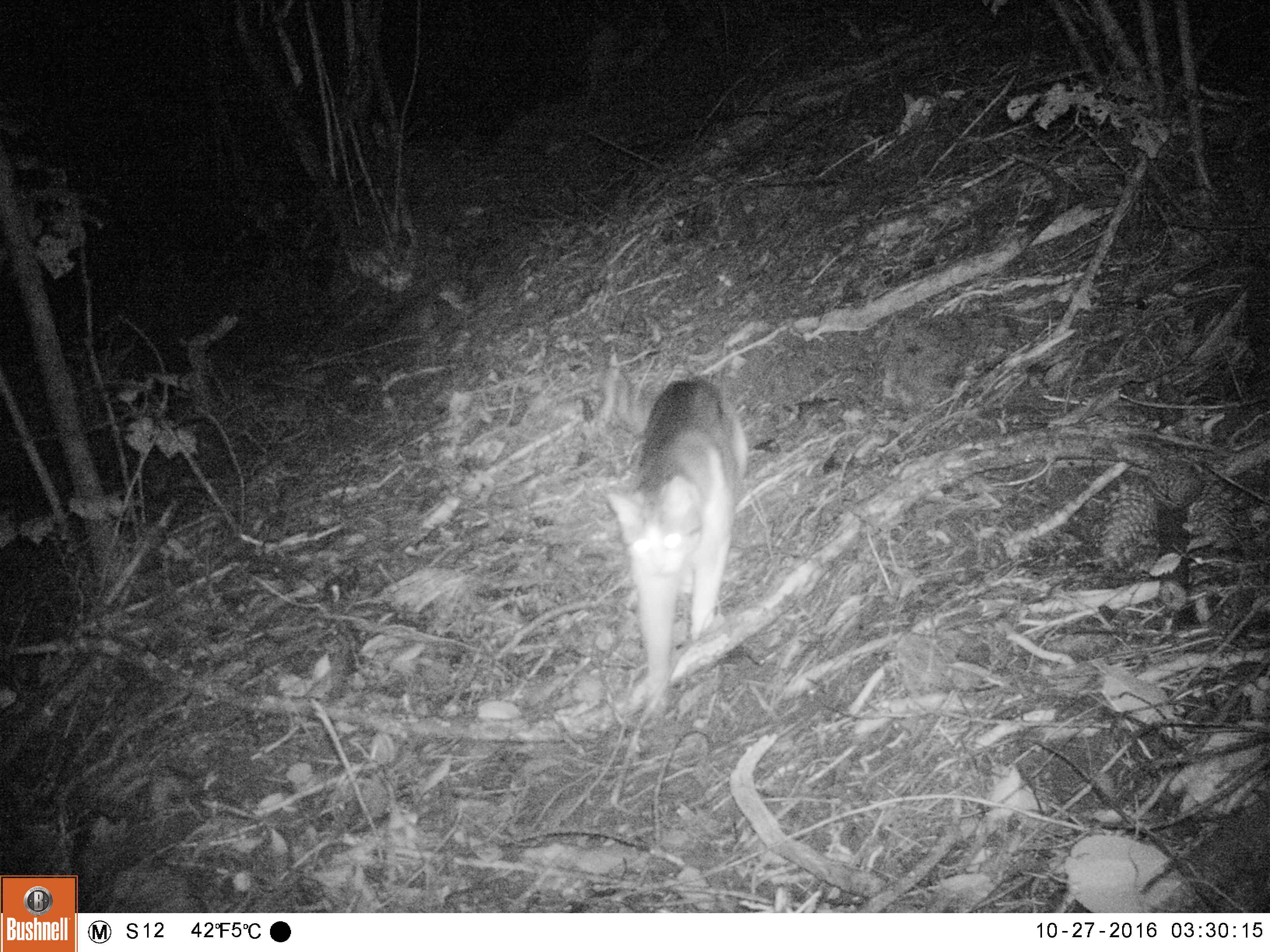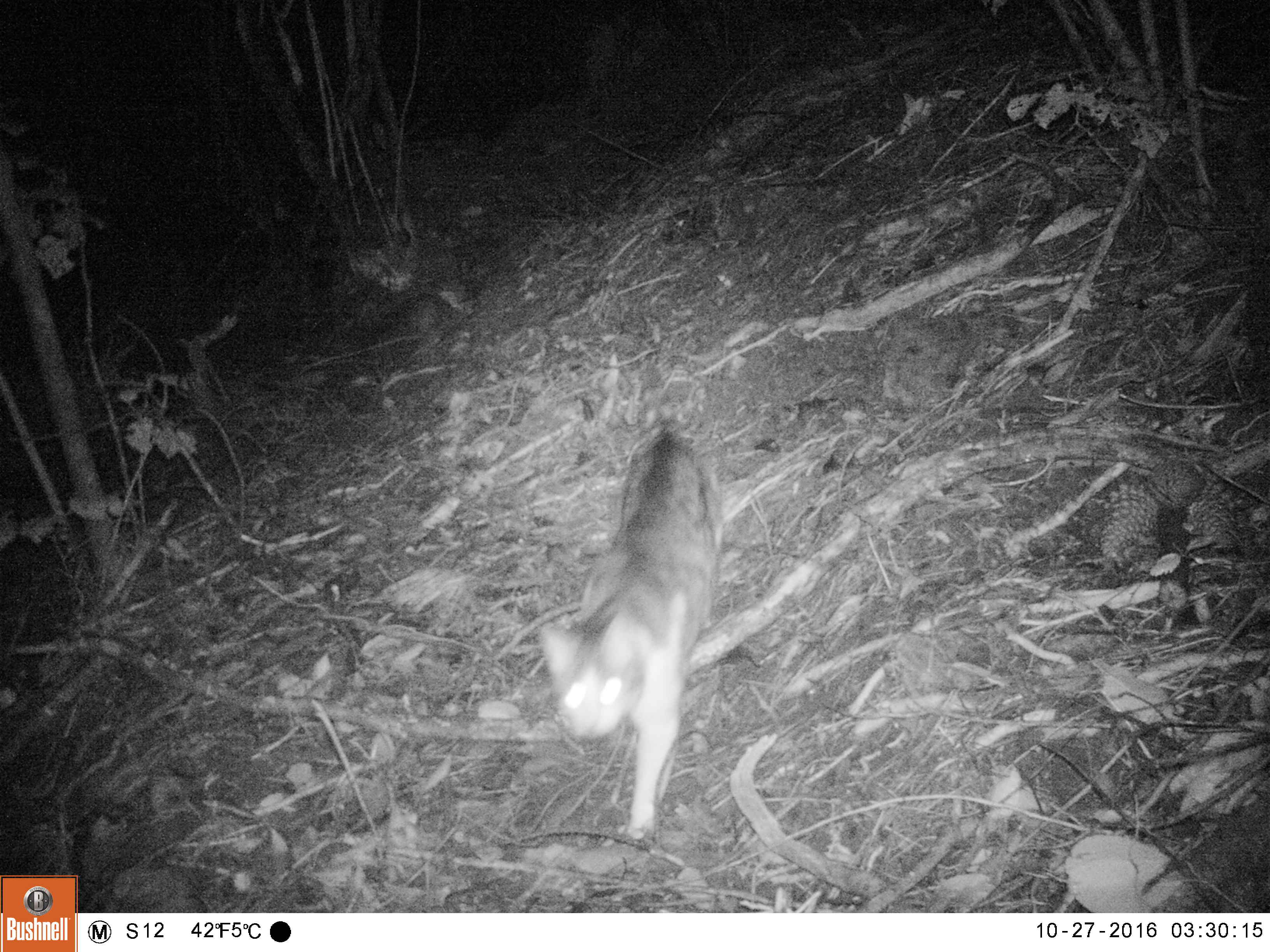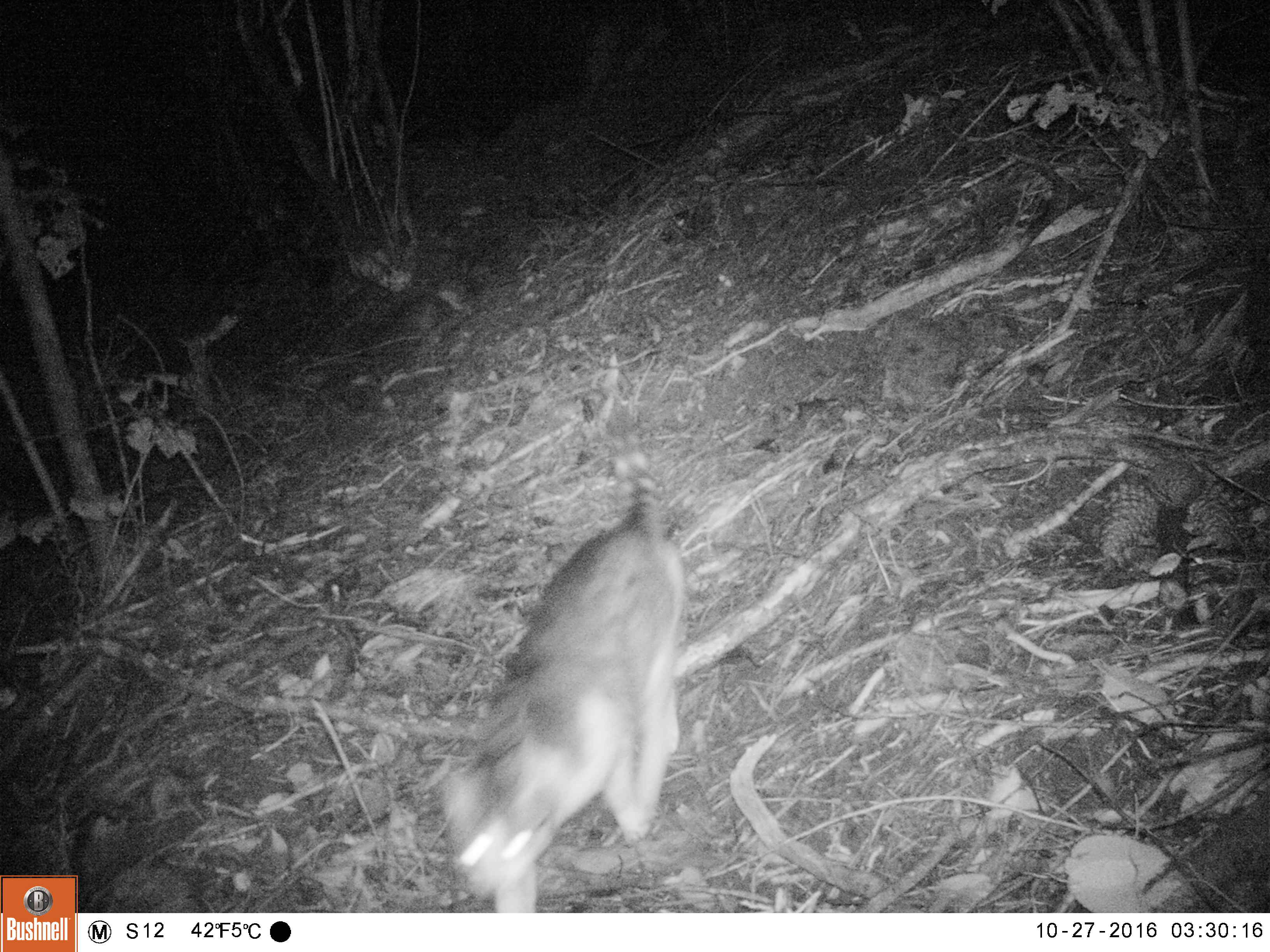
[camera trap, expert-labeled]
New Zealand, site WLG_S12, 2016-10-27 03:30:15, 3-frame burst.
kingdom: Animalia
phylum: Chordata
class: Mammalia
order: Carnivora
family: Felidae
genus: Felis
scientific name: Felis catus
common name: domestic cat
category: cat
Cat (domestic cat) (Felis catus).